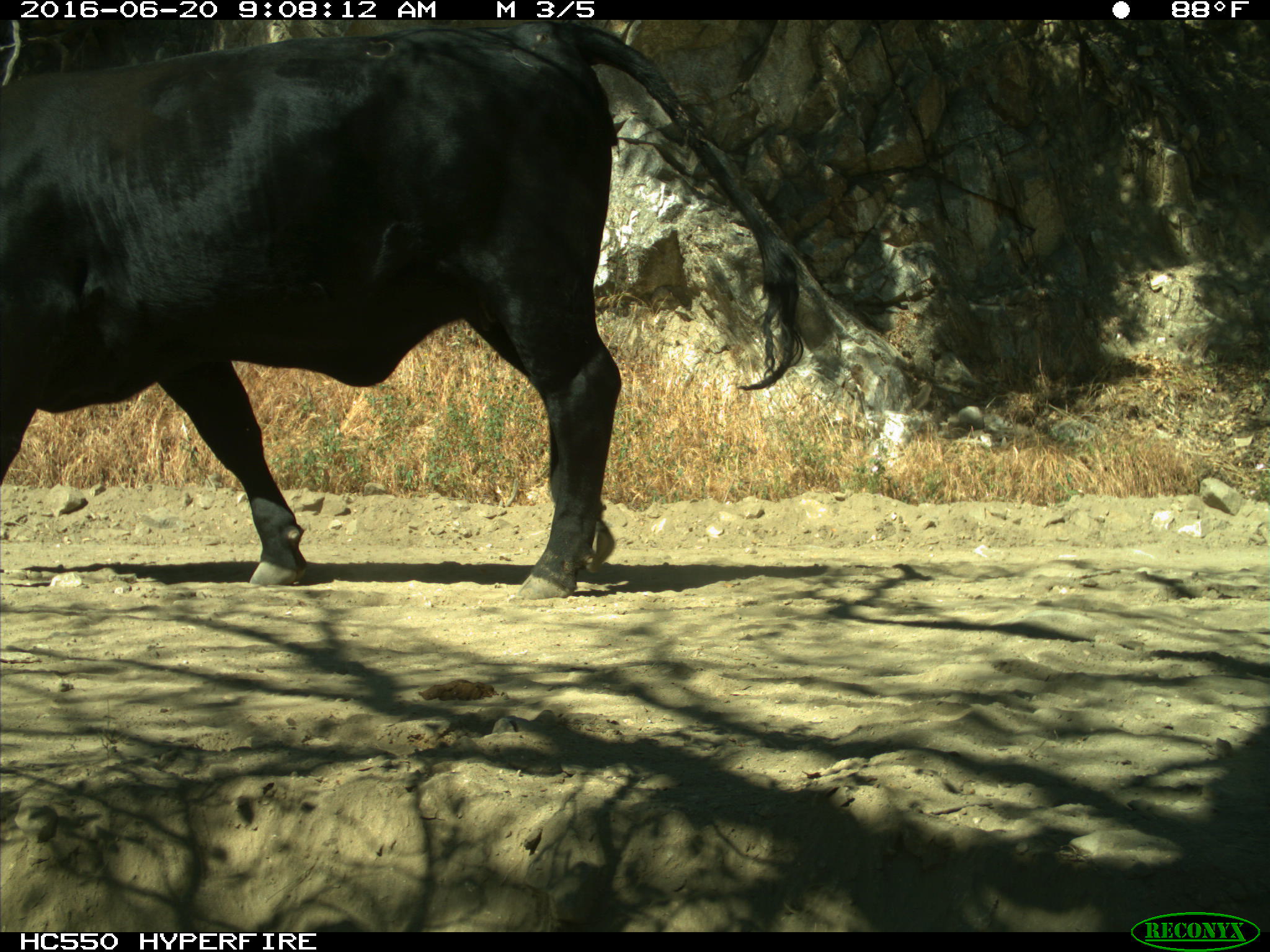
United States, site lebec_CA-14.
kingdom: Animalia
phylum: Chordata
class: Mammalia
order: Artiodactyla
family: Bovidae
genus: Bos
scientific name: Bos taurus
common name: domestic cow